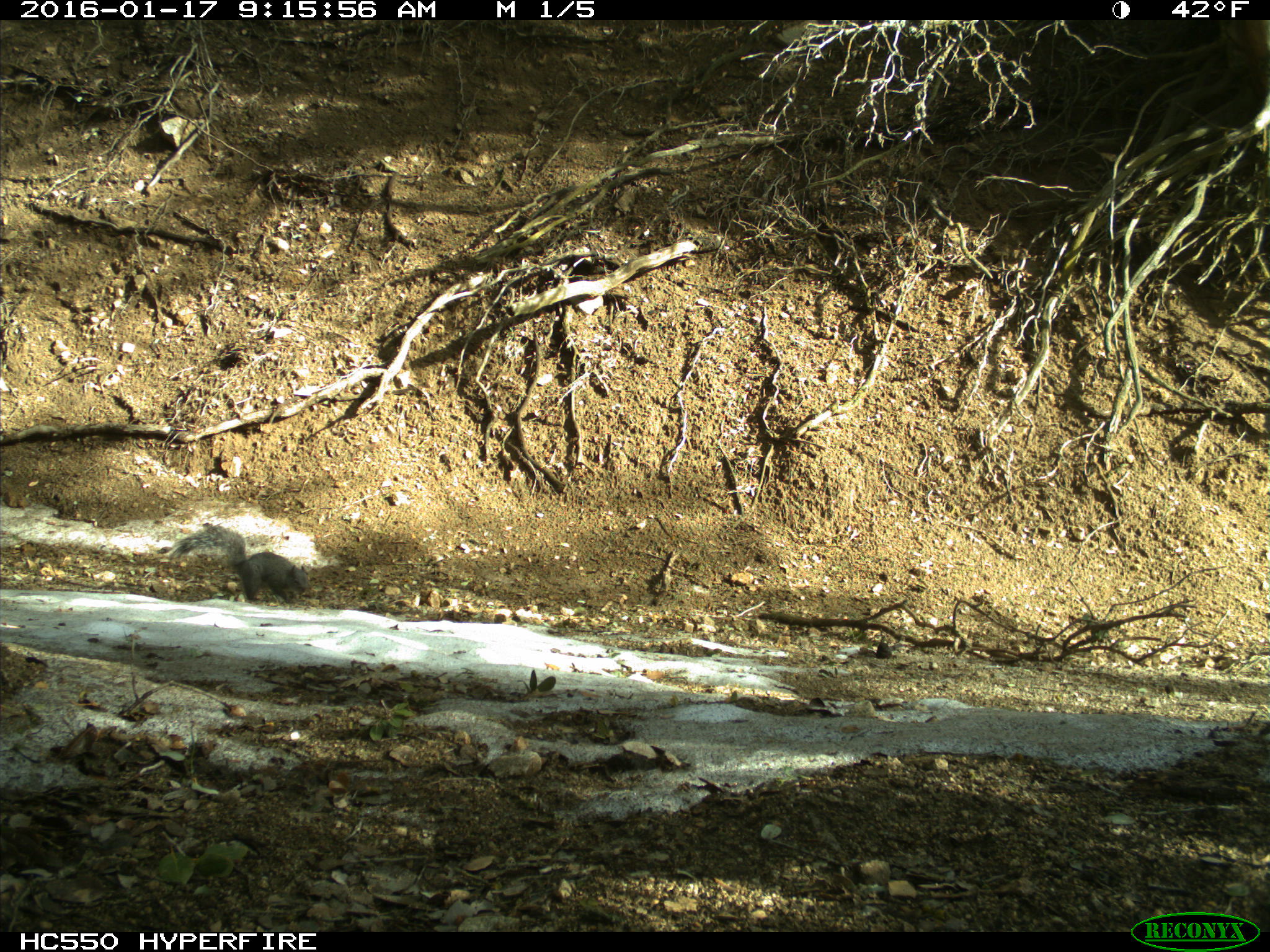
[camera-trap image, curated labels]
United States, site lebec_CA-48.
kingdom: Animalia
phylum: Chordata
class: Mammalia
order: Rodentia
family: Sciuridae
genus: Sciurus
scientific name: Sciurus carolinensis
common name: eastern gray squirrel